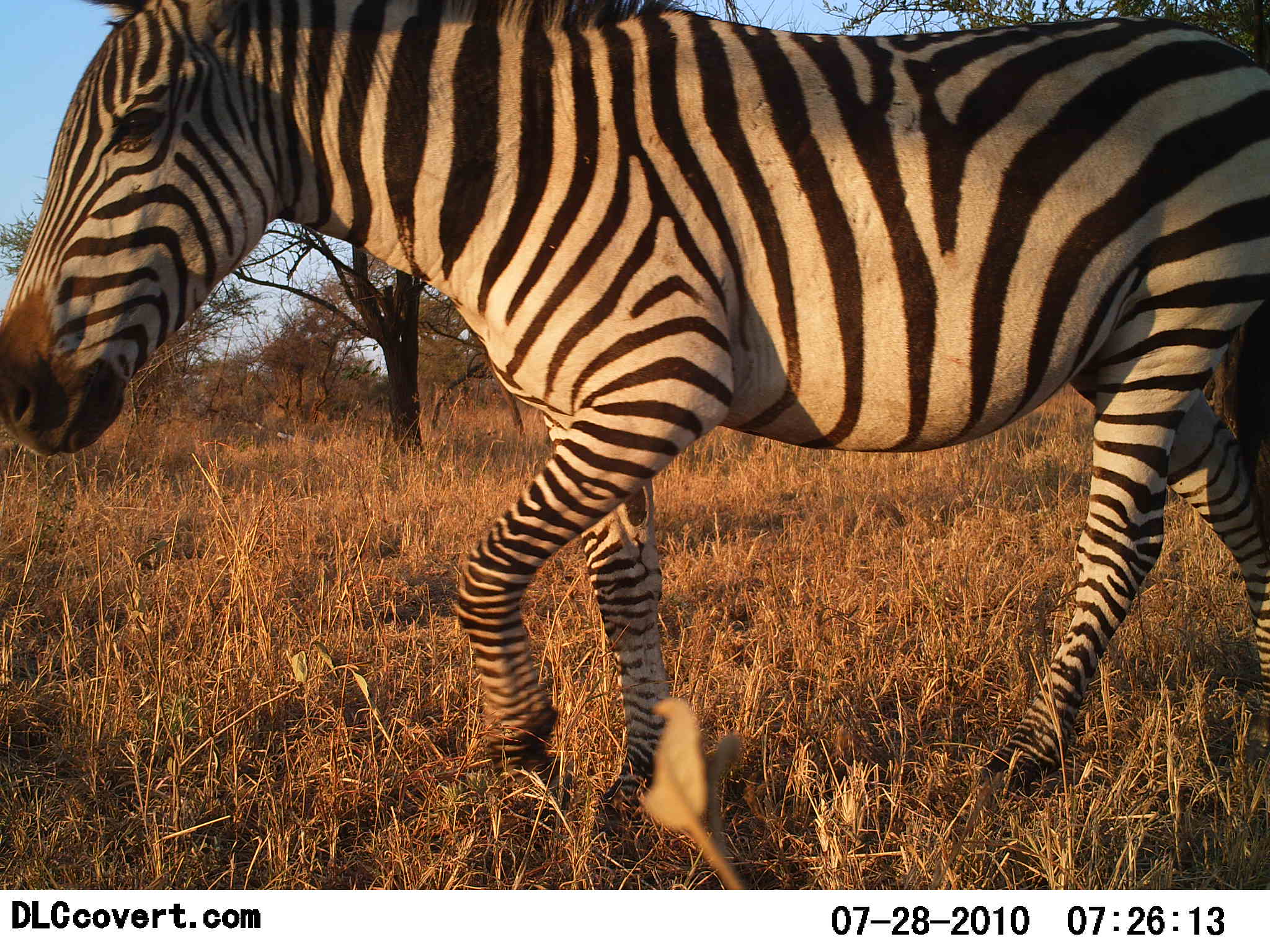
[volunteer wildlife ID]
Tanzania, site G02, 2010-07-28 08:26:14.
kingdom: Animalia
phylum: Chordata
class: Mammalia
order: Perissodactyla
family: Equidae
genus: Equus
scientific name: Equus quagga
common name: plains zebra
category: zebra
Zebra (plains zebra) (Equus quagga), count 1. Behavior (volunteer vote fractions): standing 5%, resting 0%, moving 95%, interacting 0%. Young present (vote fraction): 0%. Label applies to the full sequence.